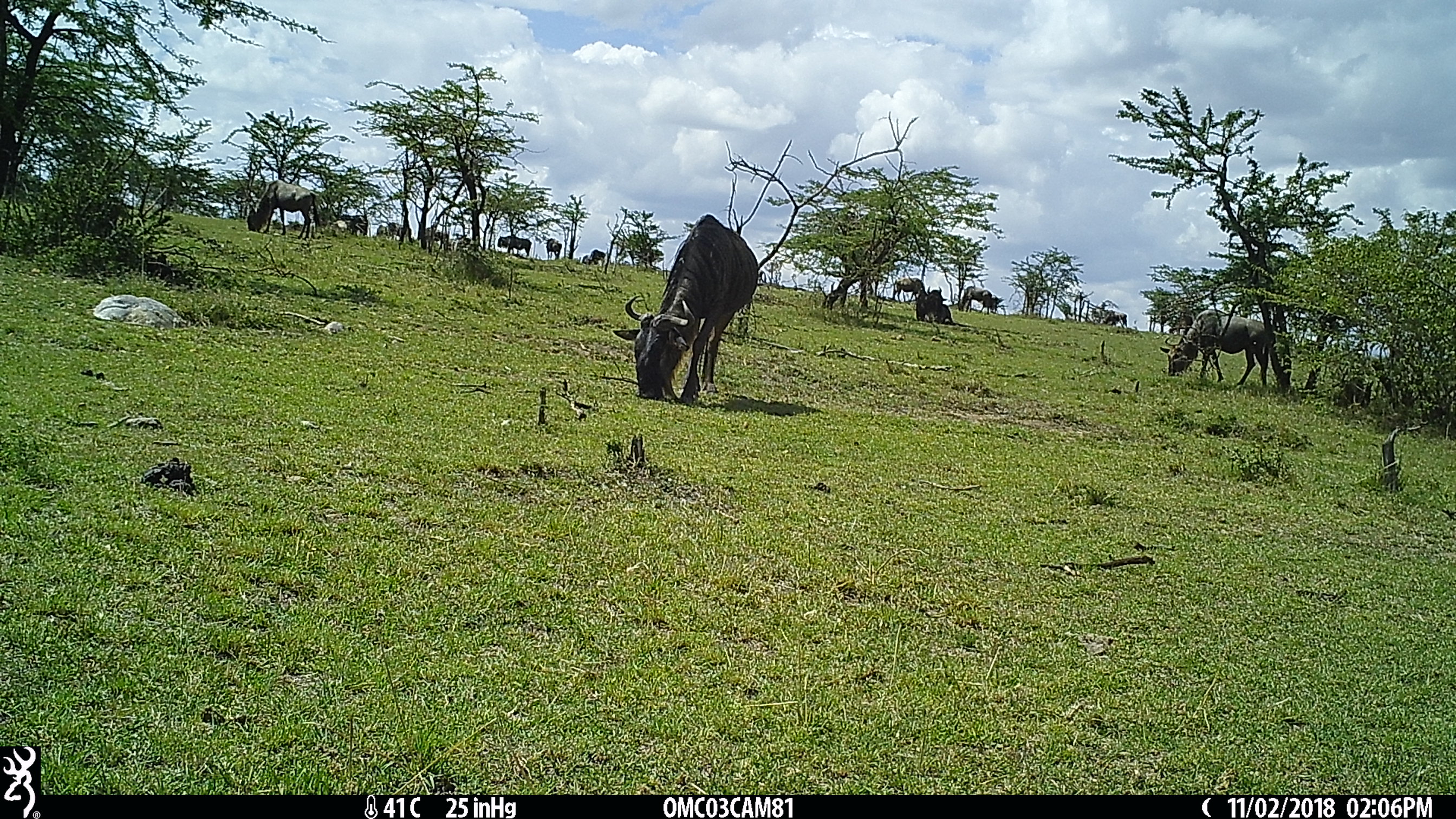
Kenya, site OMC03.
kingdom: Animalia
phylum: Chordata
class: Mammalia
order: Artiodactyla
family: Bovidae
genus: Connochaetes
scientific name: Connochaetes taurinus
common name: blue wildebeest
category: wildebeest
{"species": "wildebeest (blue wildebeest) (Connochaetes taurinus)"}